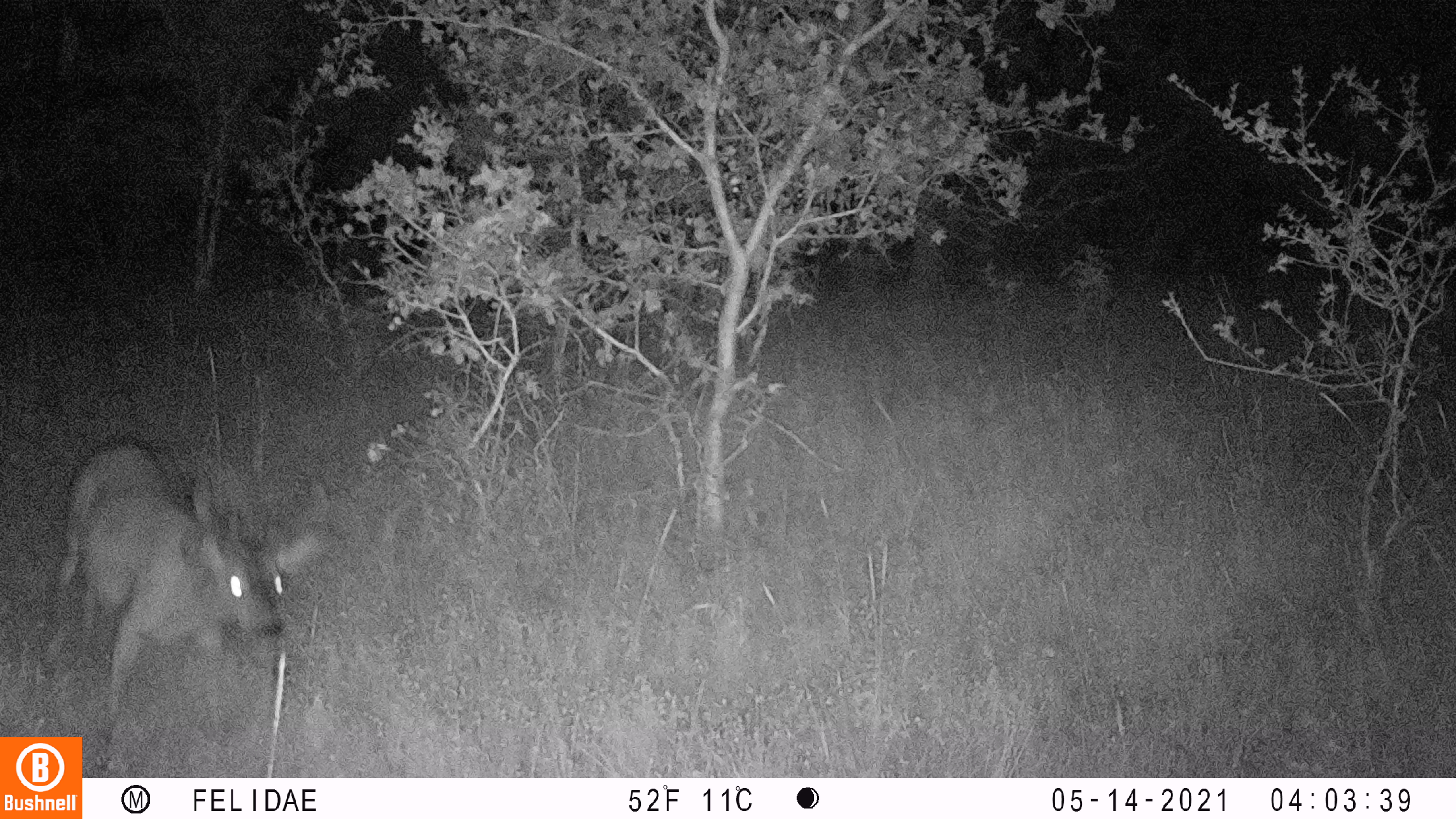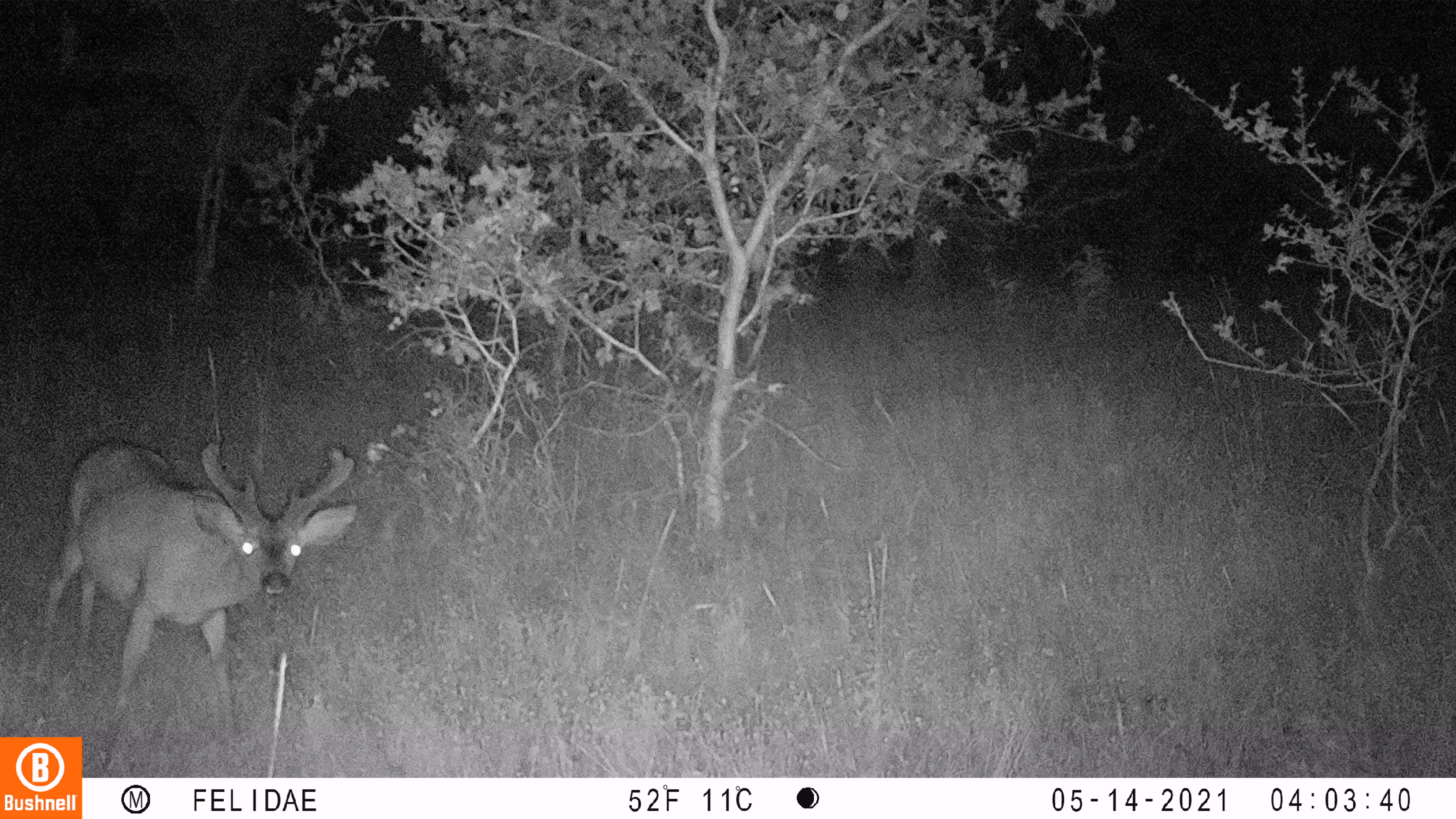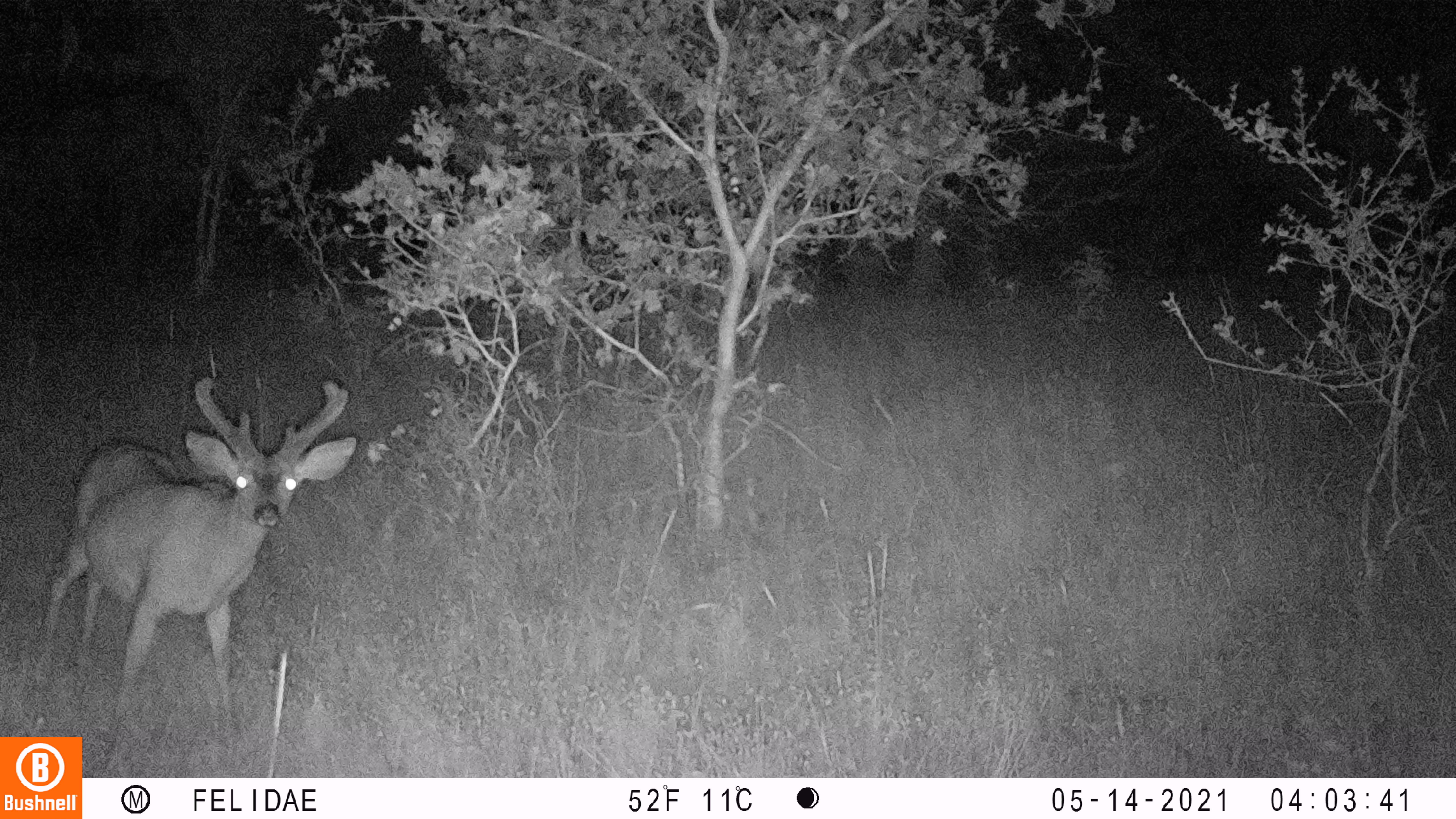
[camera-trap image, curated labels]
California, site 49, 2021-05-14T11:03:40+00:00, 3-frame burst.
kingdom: Animalia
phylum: Chordata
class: Mammalia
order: Artiodactyla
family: Cervidae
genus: Odocoileus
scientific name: Odocoileus hemionus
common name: mule deer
Mule deer (Odocoileus hemionus).